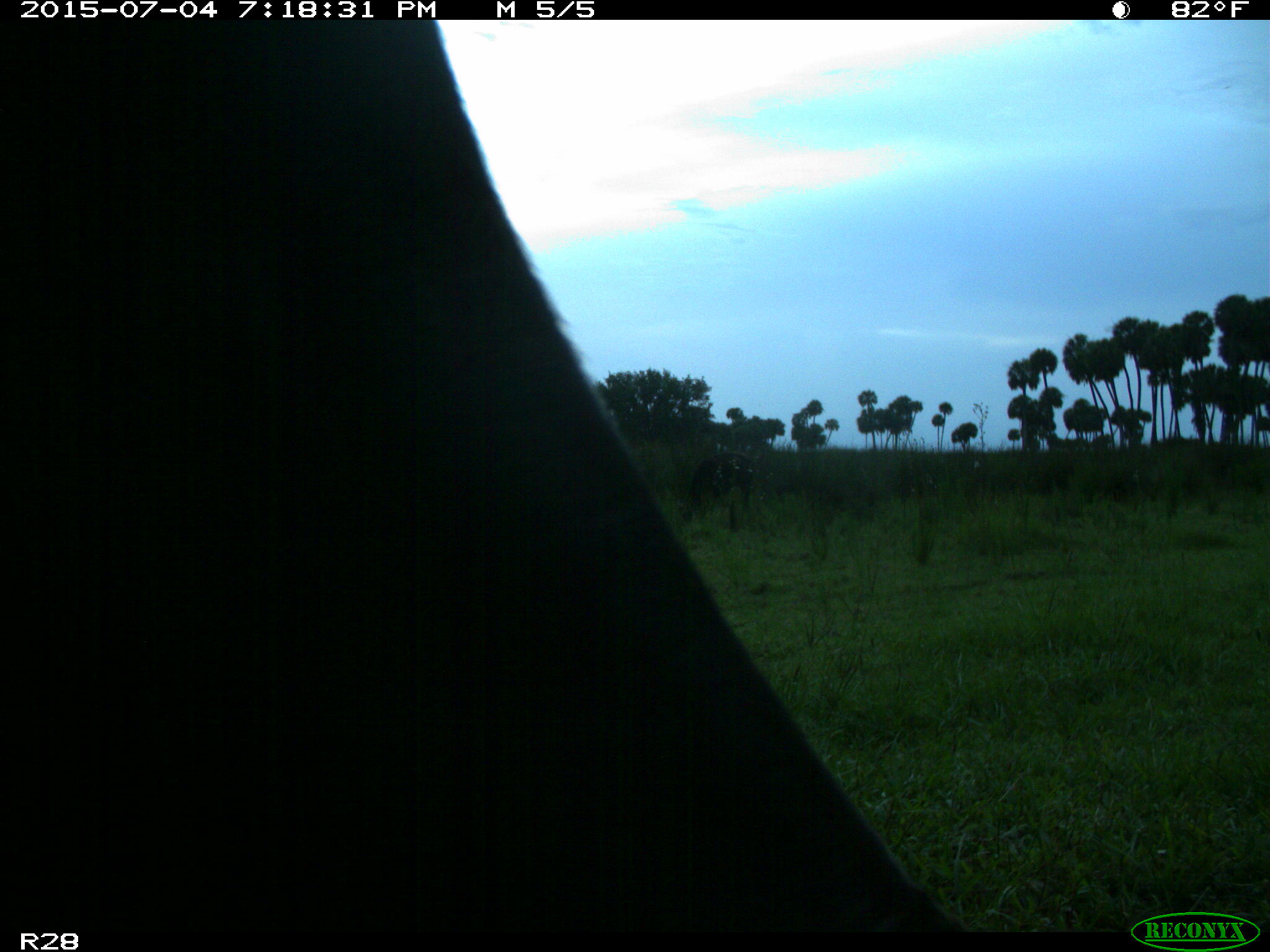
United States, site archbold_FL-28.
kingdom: Animalia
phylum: Chordata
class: Mammalia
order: Artiodactyla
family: Bovidae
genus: Bos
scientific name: Bos taurus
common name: domestic cow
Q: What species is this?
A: Bos taurus (domestic cow).